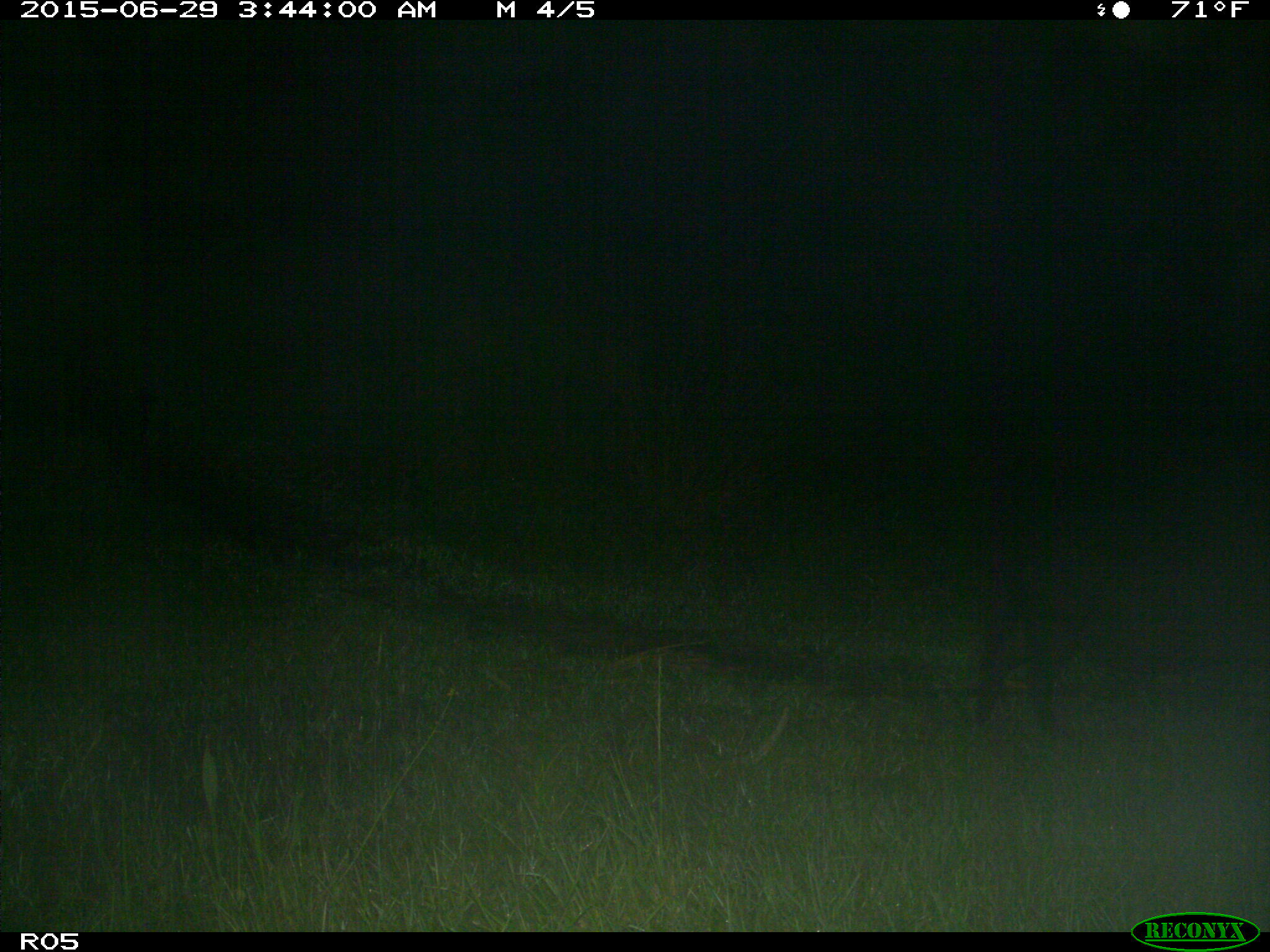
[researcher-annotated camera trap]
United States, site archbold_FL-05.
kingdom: Animalia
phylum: Chordata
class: Mammalia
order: Artiodactyla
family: Suidae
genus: Sus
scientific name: Sus scrofa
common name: wild boar